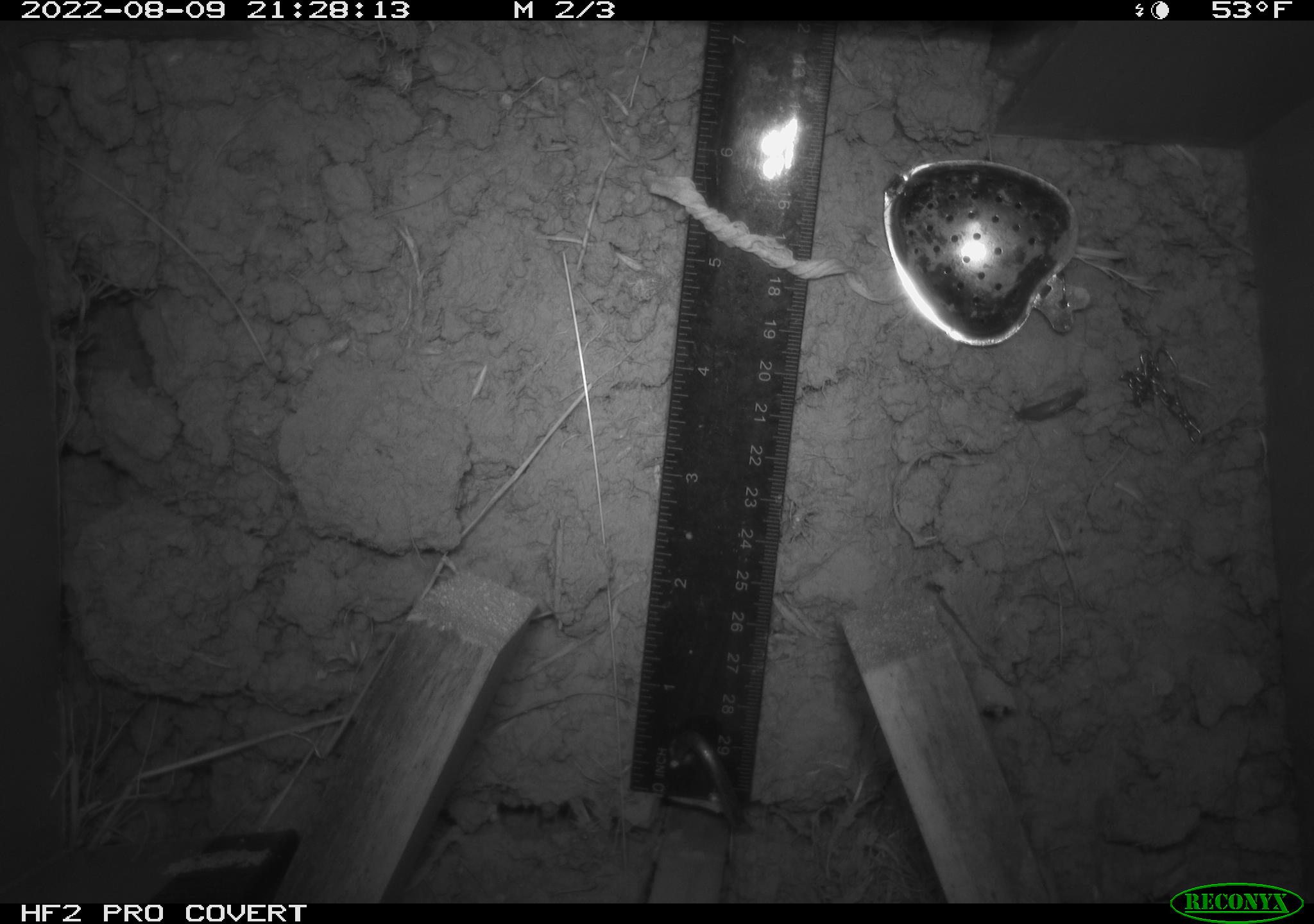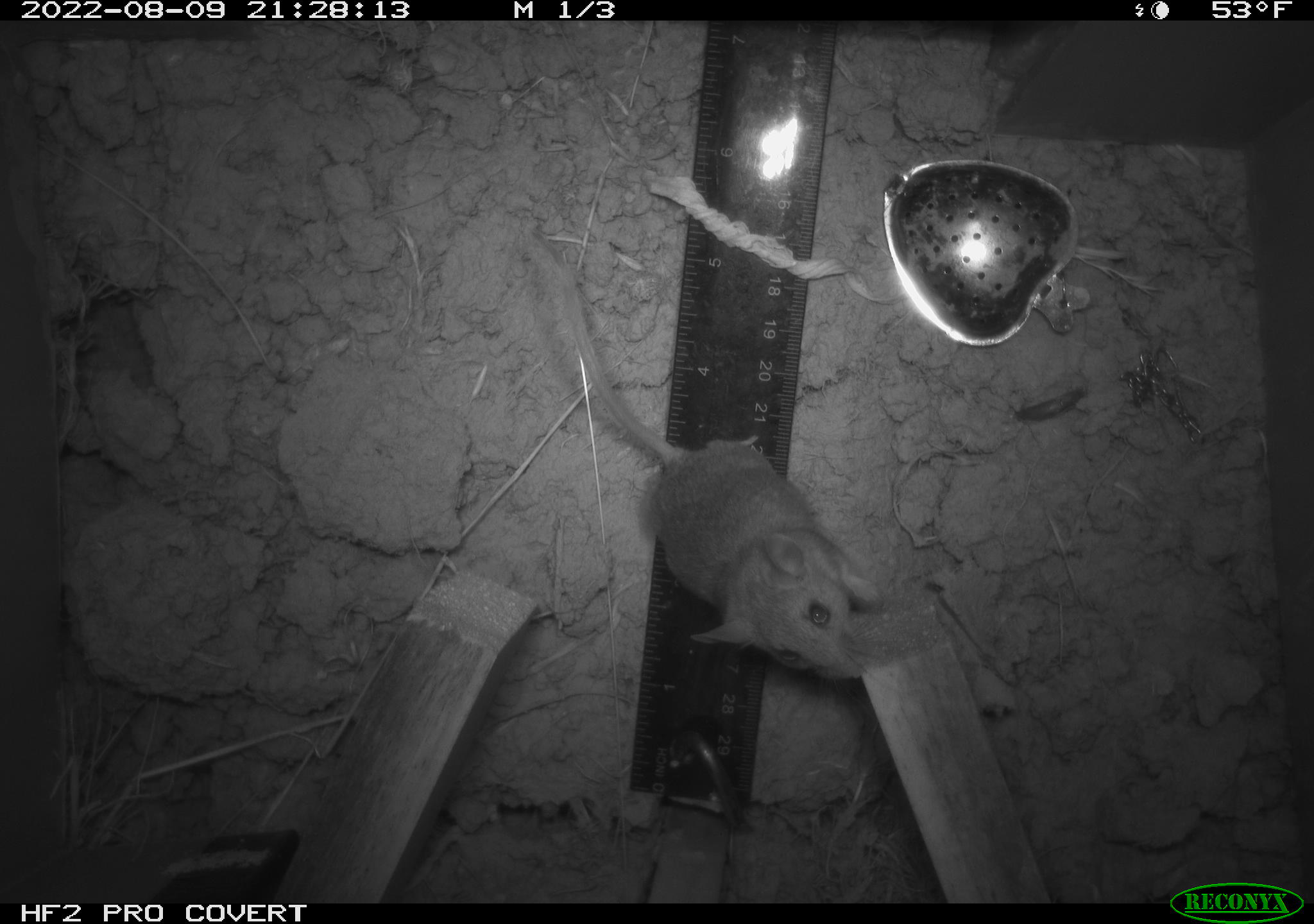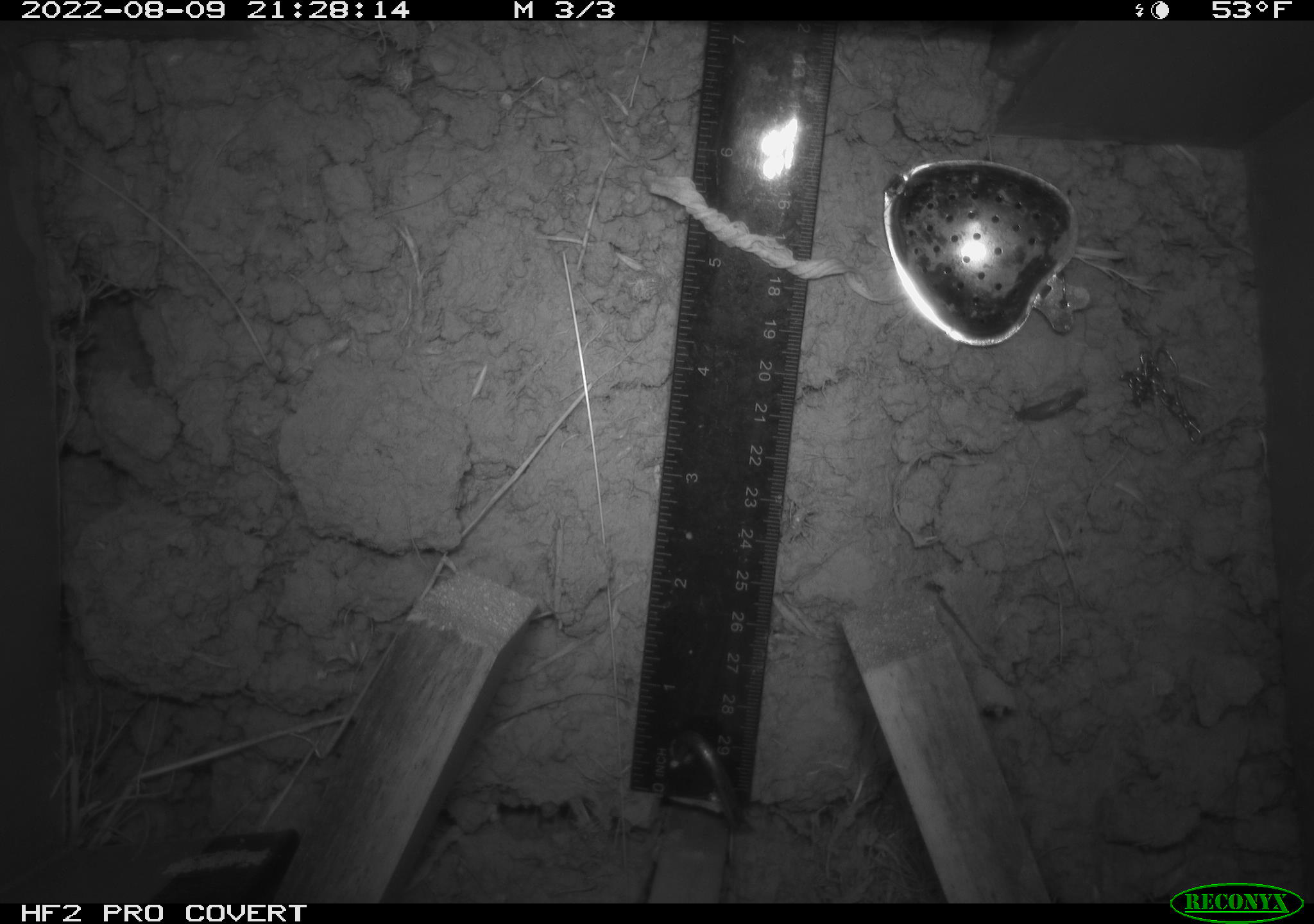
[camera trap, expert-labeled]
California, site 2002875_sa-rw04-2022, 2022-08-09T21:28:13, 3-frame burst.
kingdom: Animalia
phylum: Chordata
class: Mammalia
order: Rodentia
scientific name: Rodentia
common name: mouse species